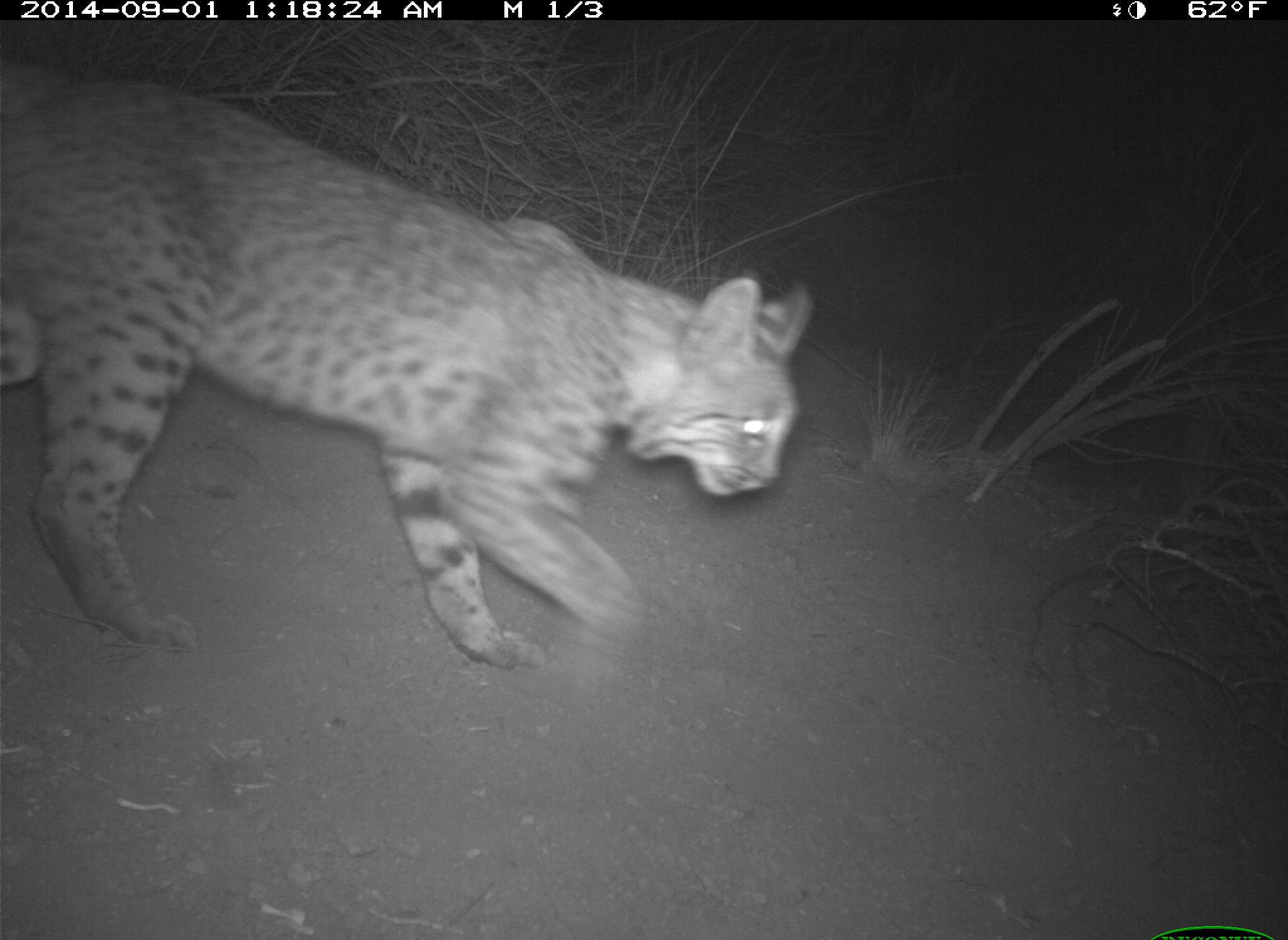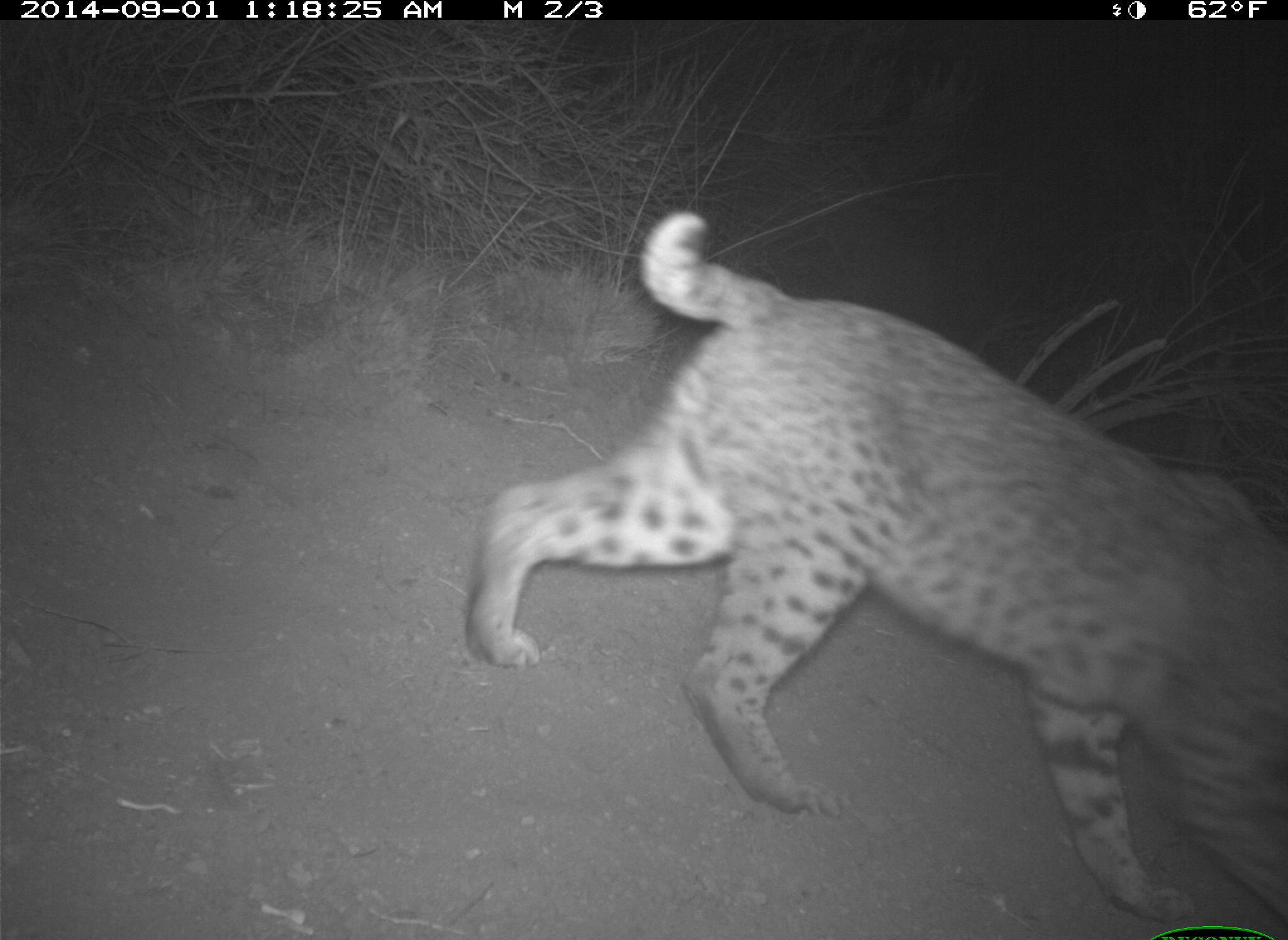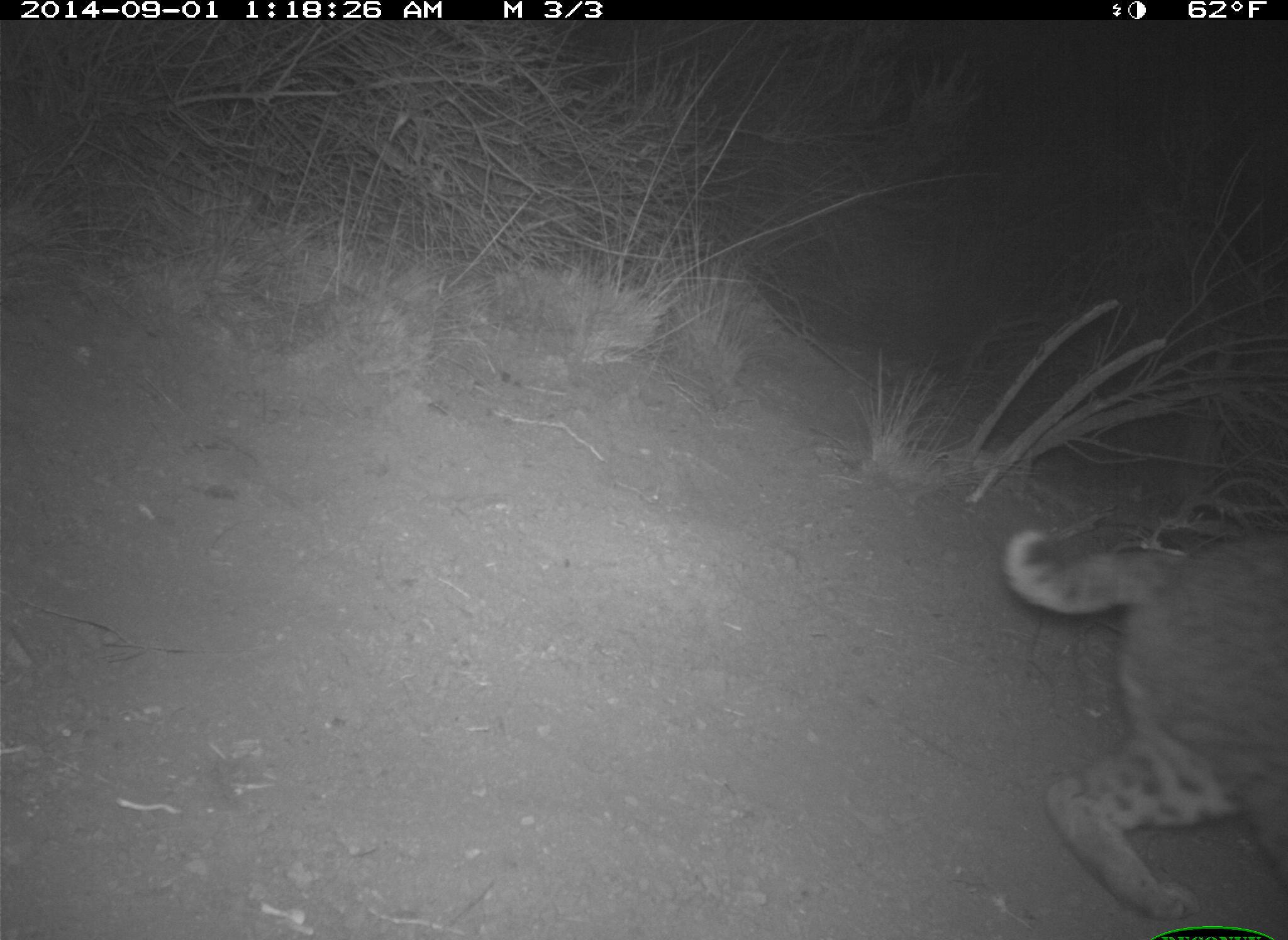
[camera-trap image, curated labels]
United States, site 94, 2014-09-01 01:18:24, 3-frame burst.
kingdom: Animalia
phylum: Chordata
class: Mammalia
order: Carnivora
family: Felidae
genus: Lynx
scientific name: Lynx rufus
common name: bobcat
Bobcat (Lynx rufus).